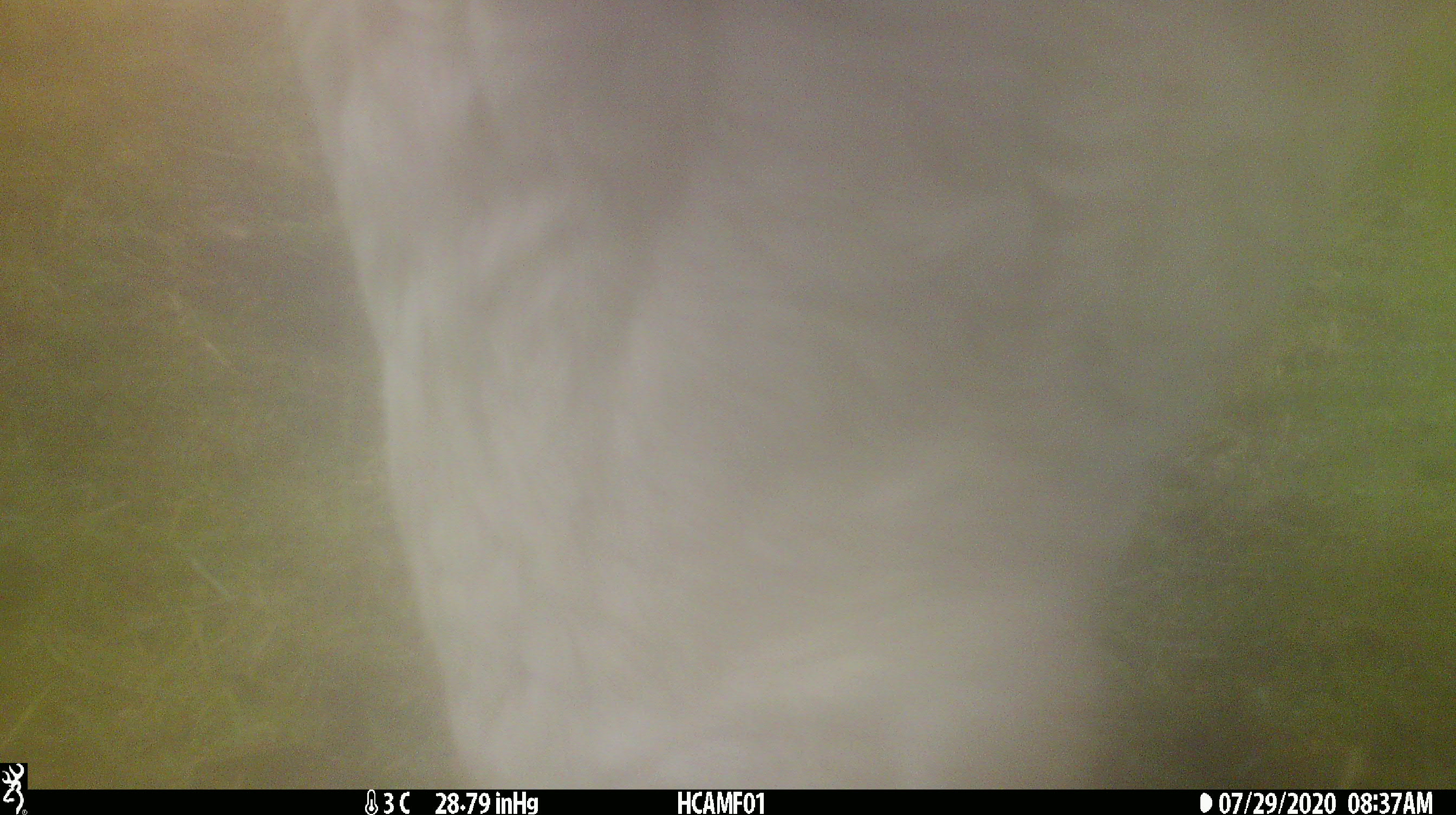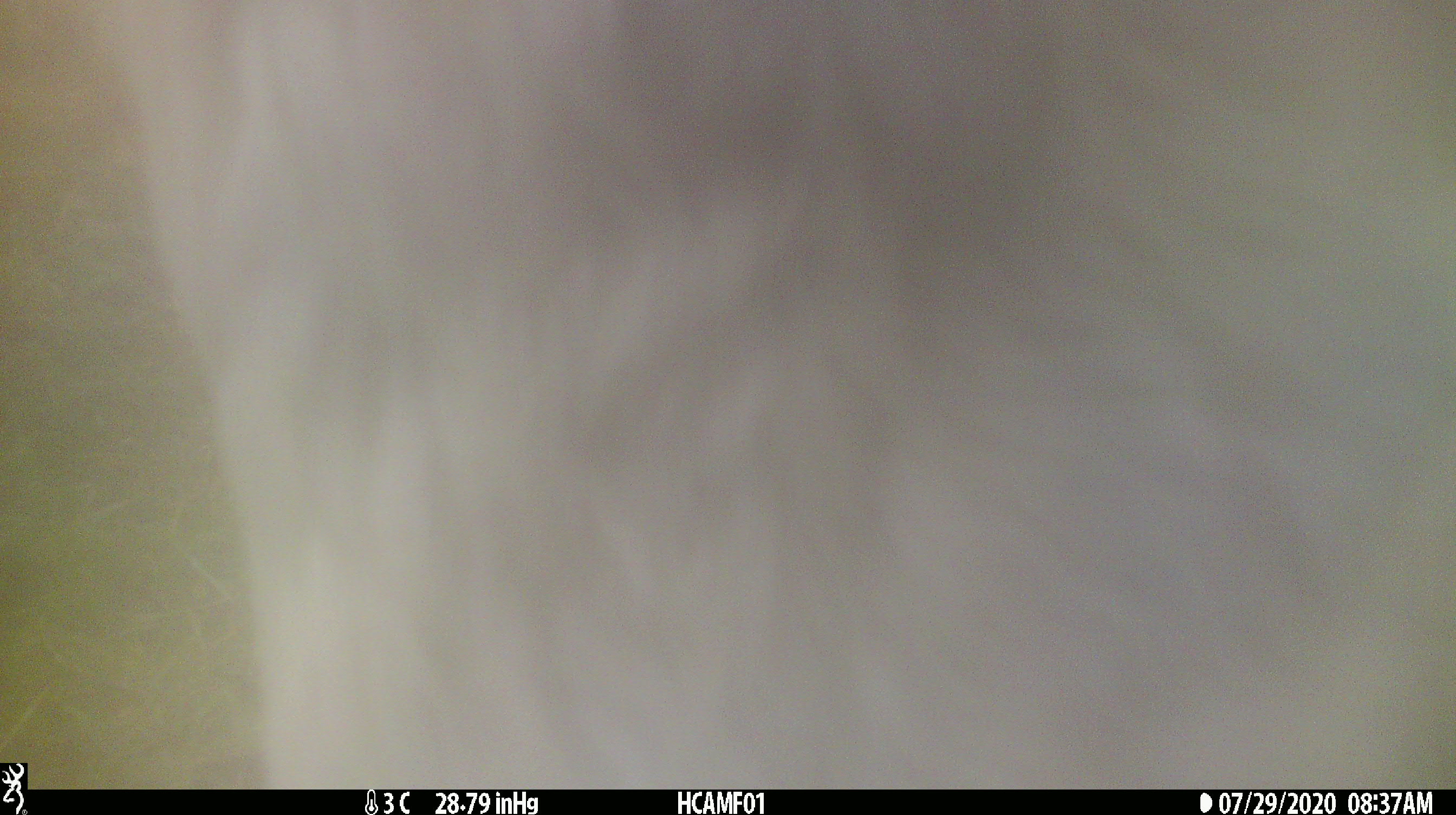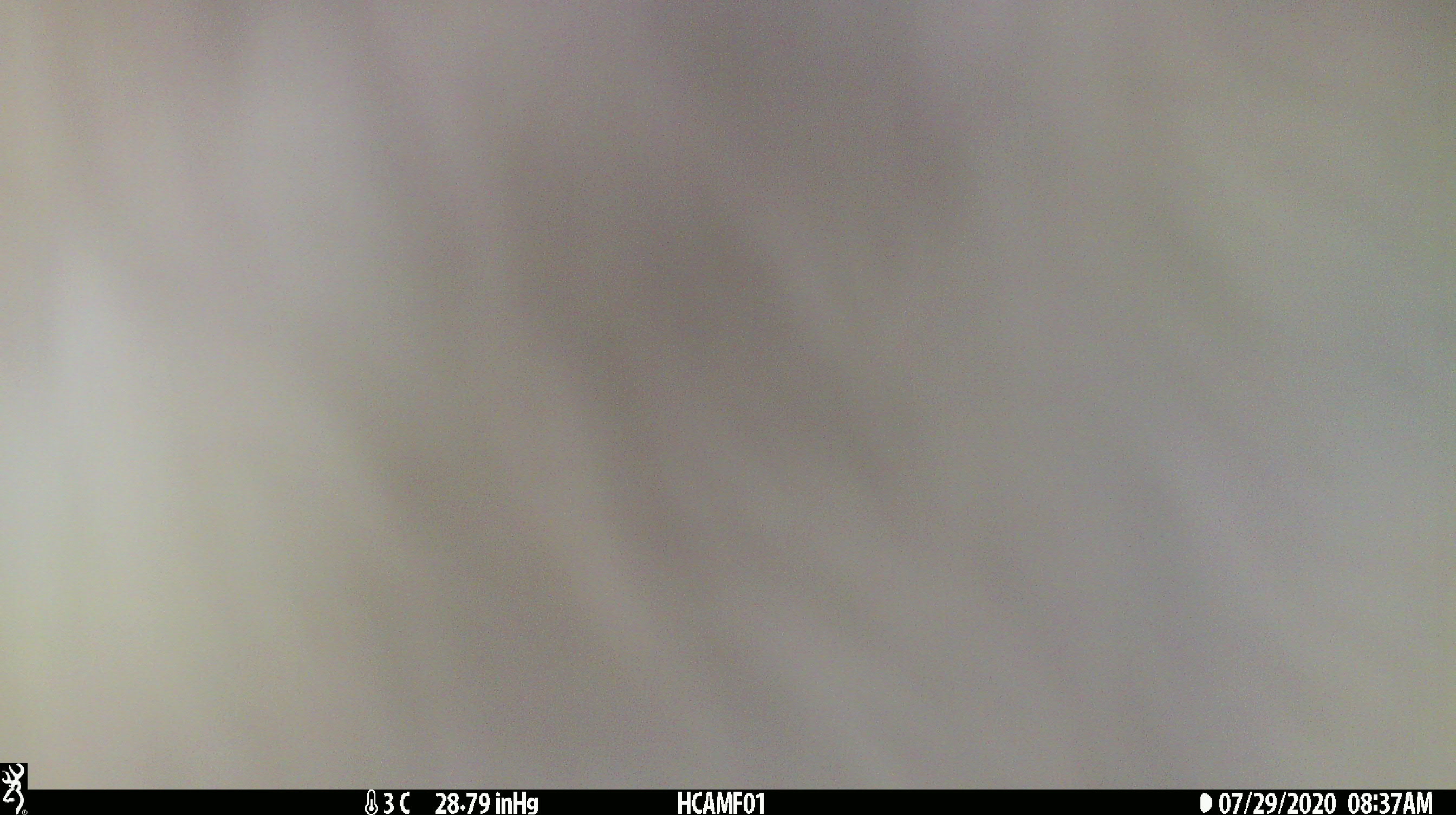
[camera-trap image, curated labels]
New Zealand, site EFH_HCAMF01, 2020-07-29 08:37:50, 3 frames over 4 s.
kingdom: Animalia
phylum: Chordata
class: Mammalia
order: Artiodactyla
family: Bovidae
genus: Bos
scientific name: Bos taurus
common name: domestic cow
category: cow